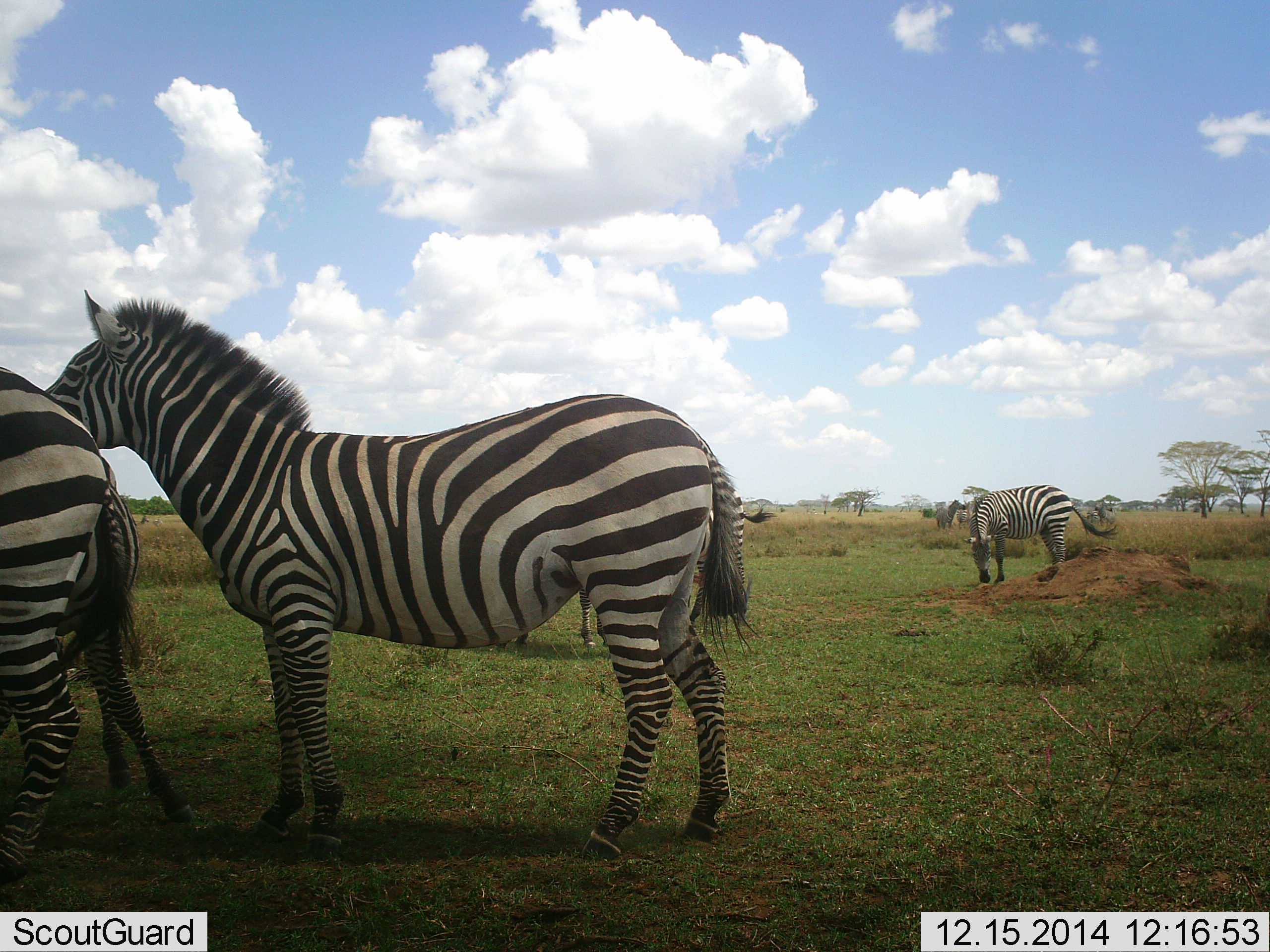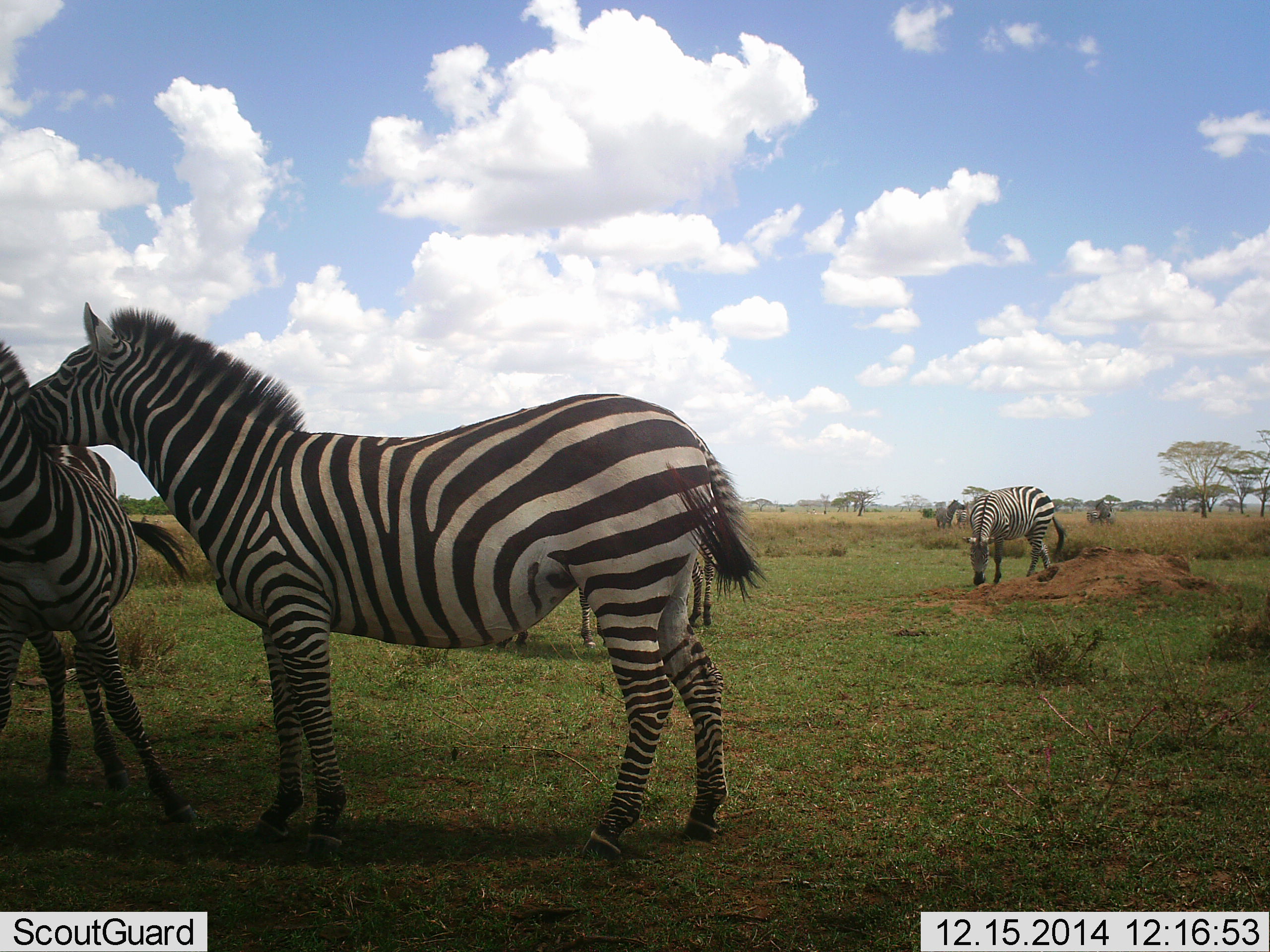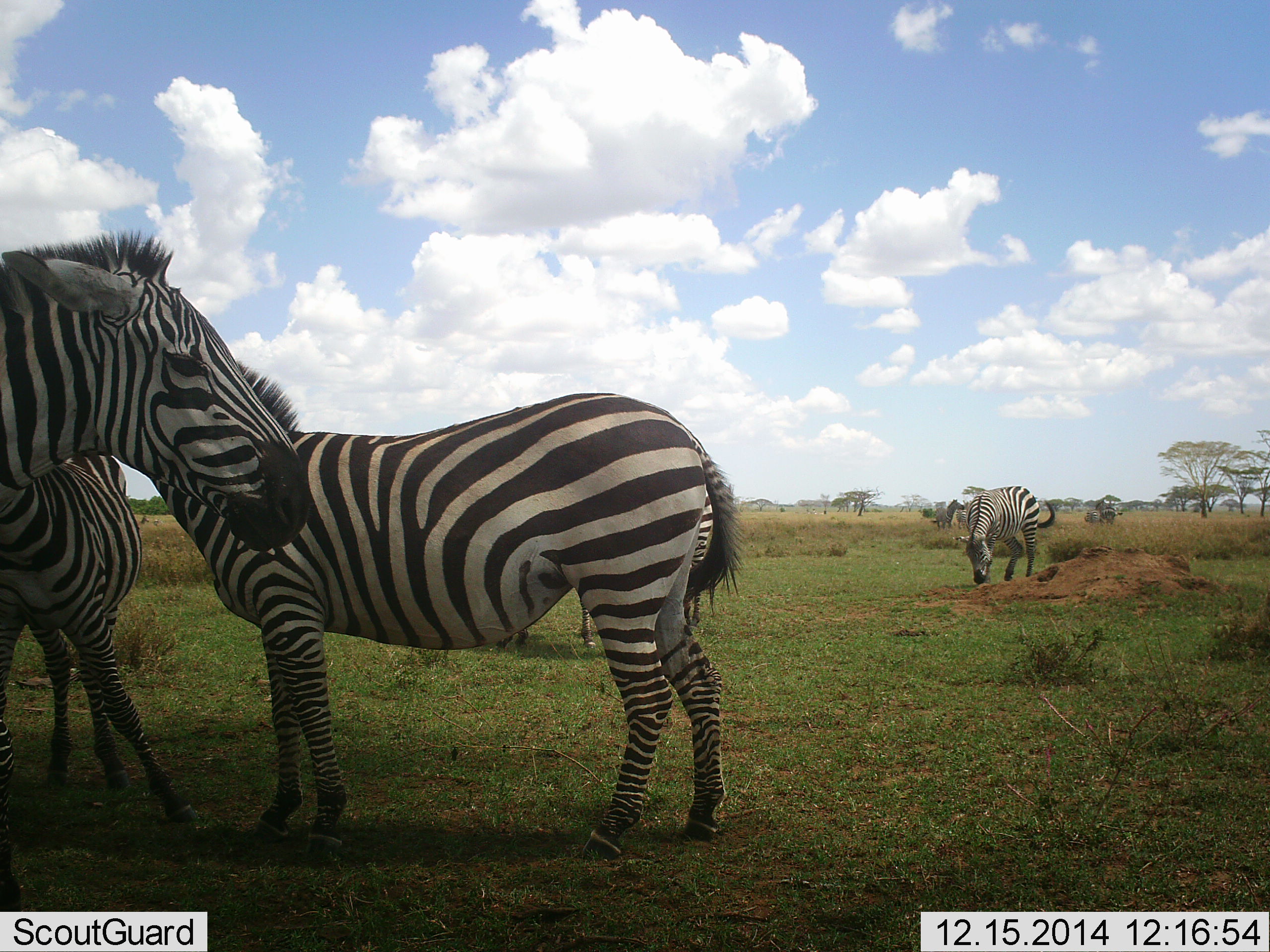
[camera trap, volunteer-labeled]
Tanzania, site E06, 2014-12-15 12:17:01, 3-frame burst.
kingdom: Animalia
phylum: Chordata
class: Mammalia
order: Perissodactyla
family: Equidae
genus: Equus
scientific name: Equus quagga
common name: plains zebra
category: zebra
Zebra (plains zebra) (Equus quagga), count 4. Behavior (volunteer vote fractions): standing 90%, resting 0%, moving 30%, interacting 80%. Young present (vote fraction): 0%. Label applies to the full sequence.